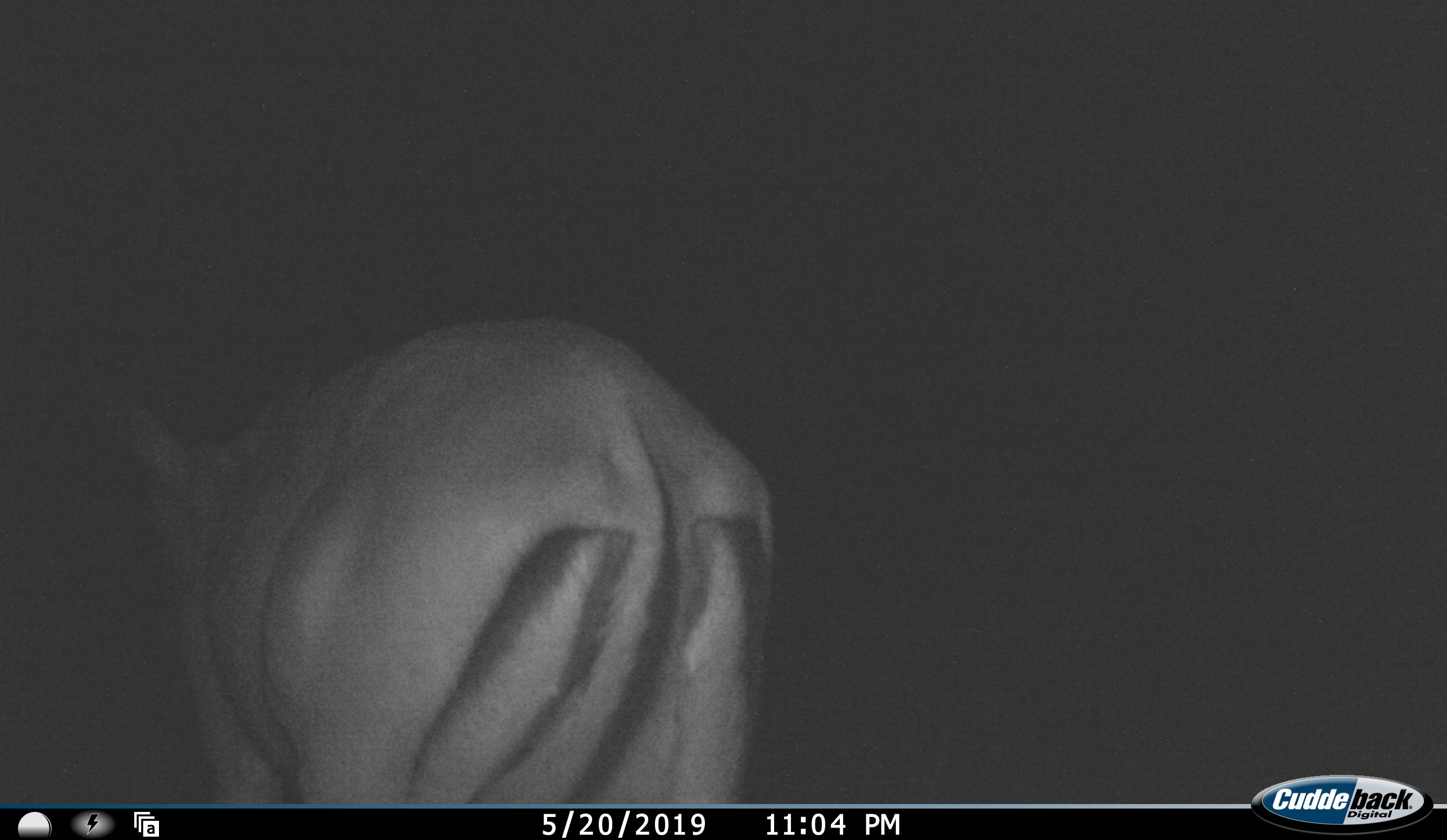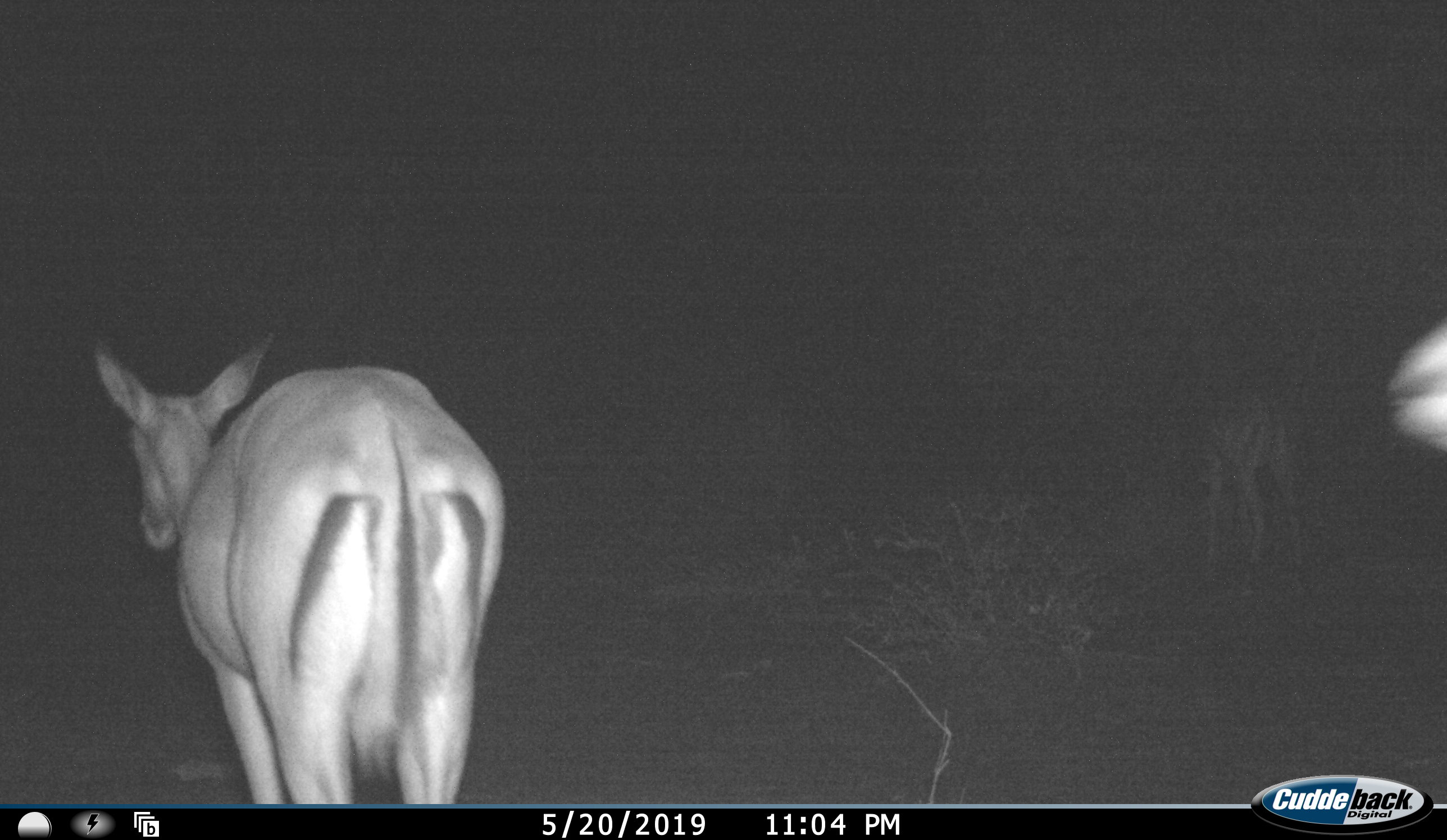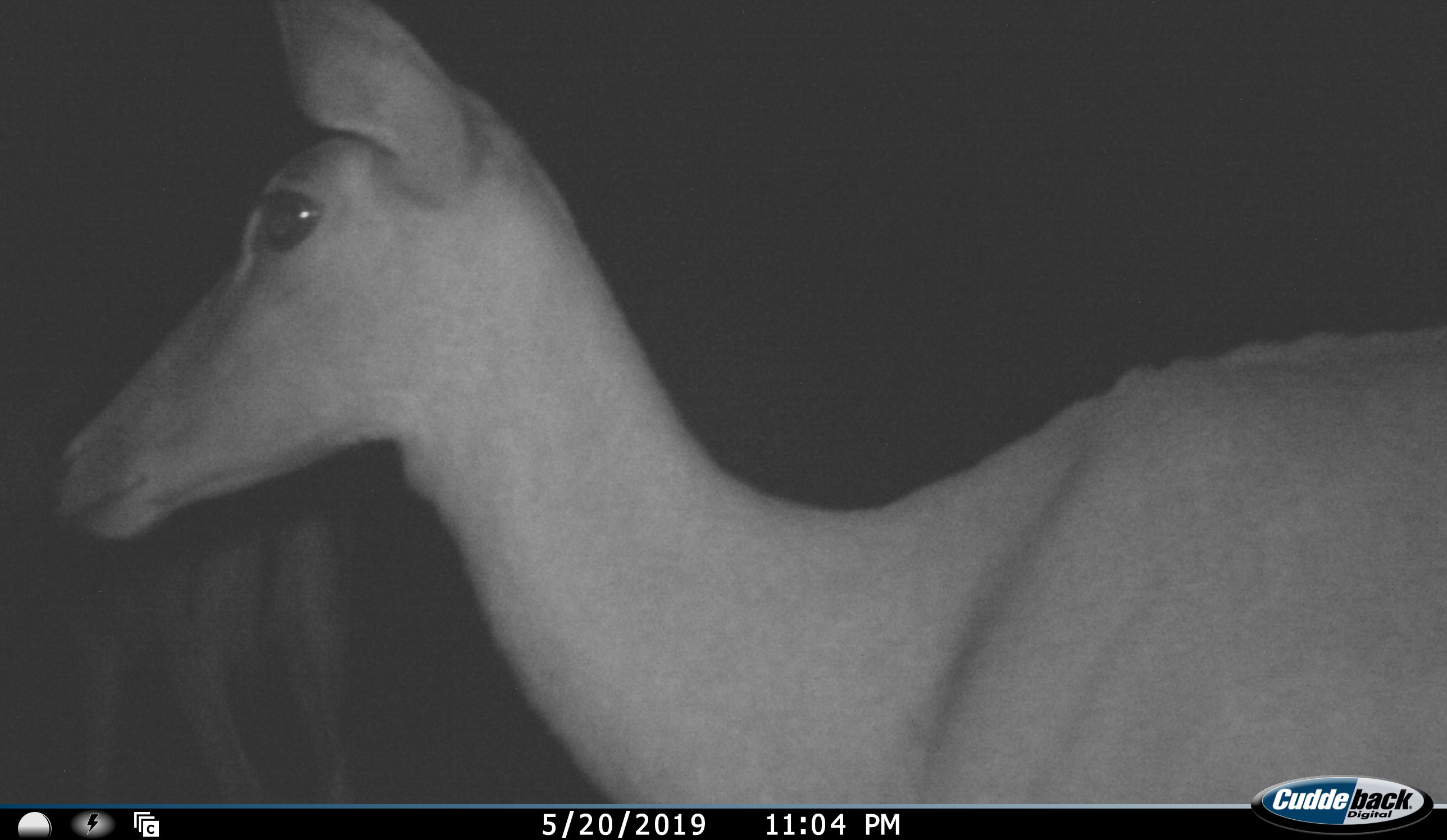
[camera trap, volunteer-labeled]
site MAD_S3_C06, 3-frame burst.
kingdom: Animalia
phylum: Chordata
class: Mammalia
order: Artiodactyla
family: Bovidae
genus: Aepyceros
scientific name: Aepyceros melampus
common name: impala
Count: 2.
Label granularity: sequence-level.